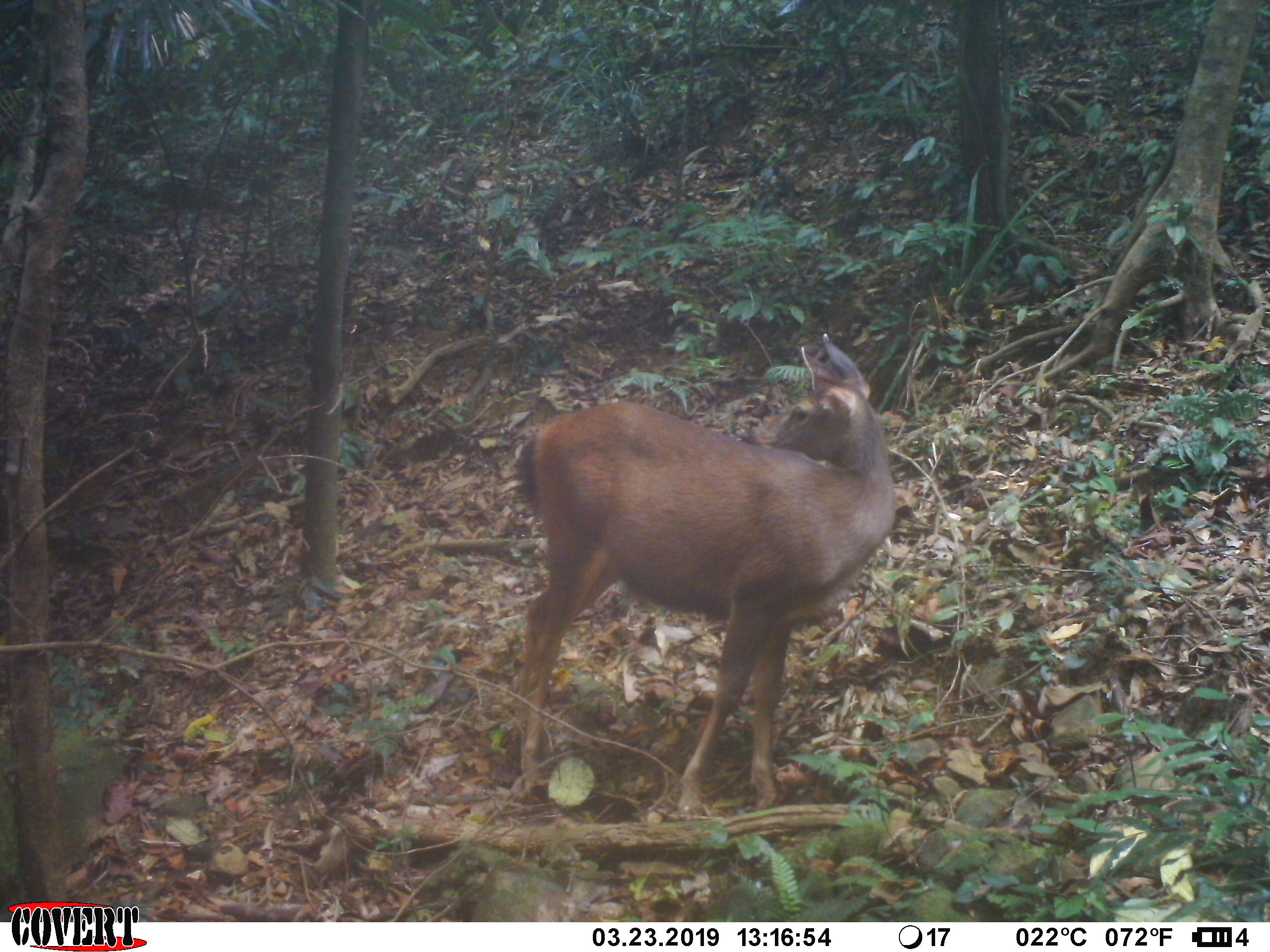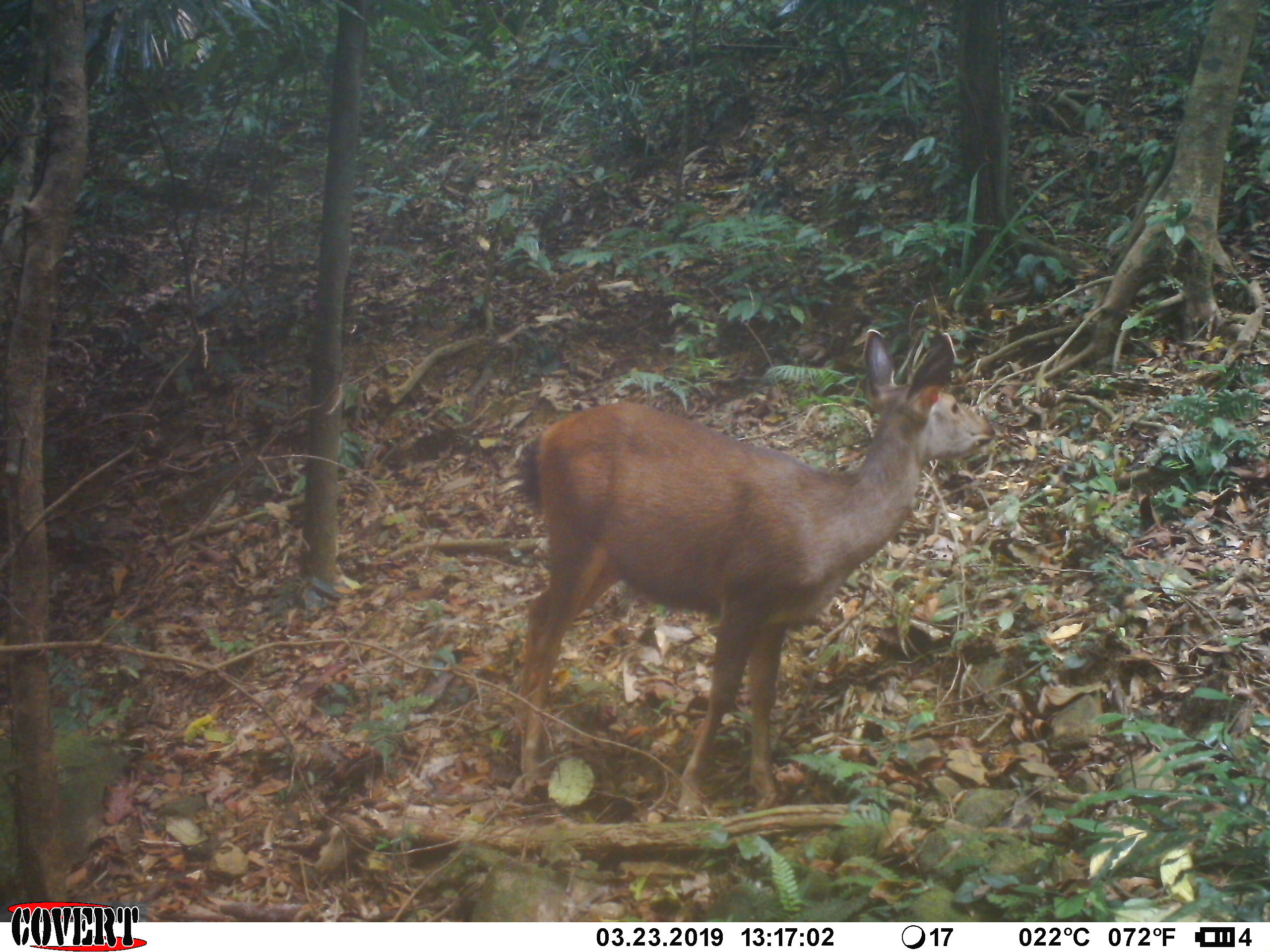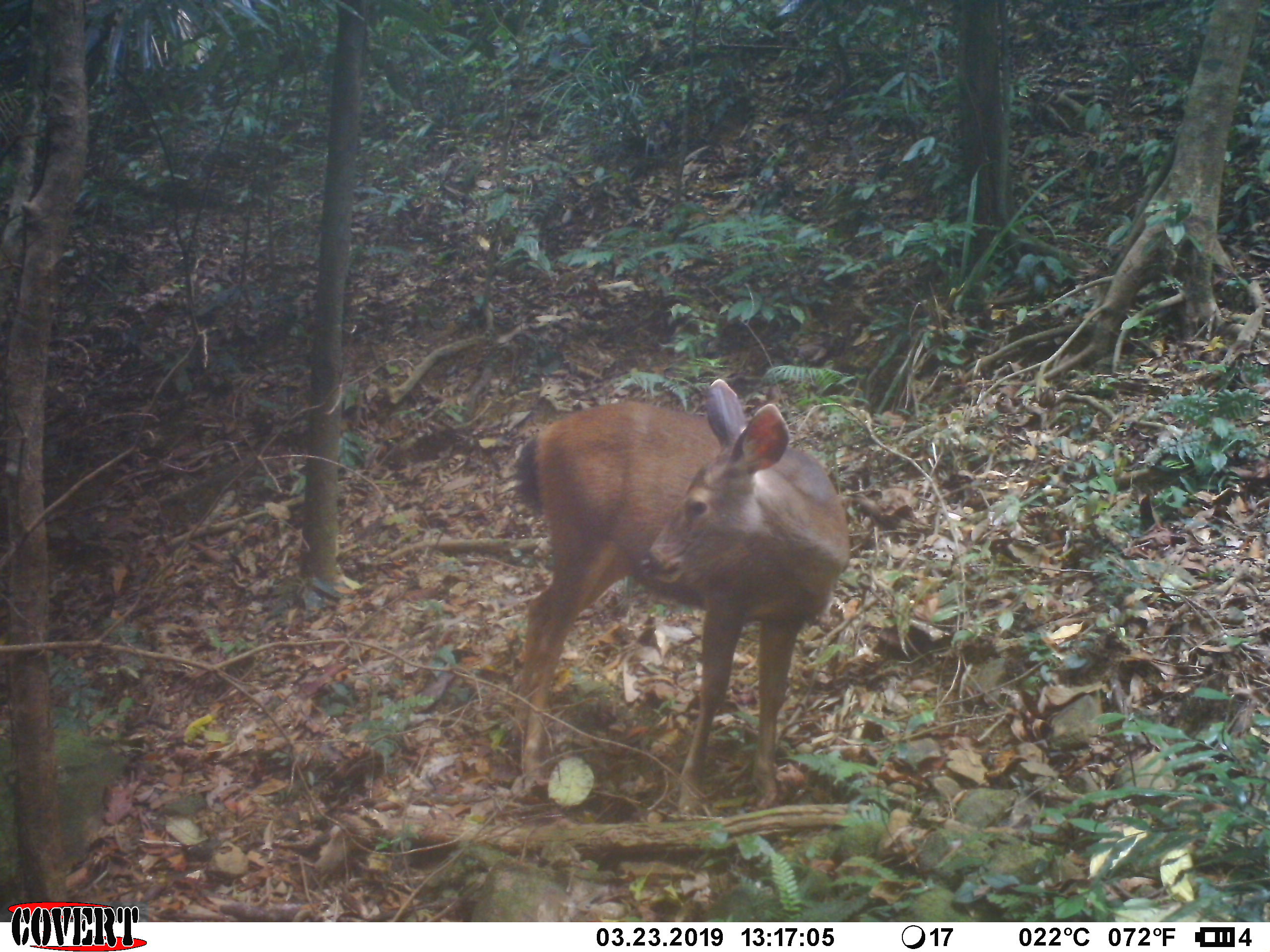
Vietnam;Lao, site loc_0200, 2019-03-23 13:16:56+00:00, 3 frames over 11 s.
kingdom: Animalia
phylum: Chordata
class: Mammalia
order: Artiodactyla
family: Cervidae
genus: Rusa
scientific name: Rusa unicolor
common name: sambar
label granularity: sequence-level